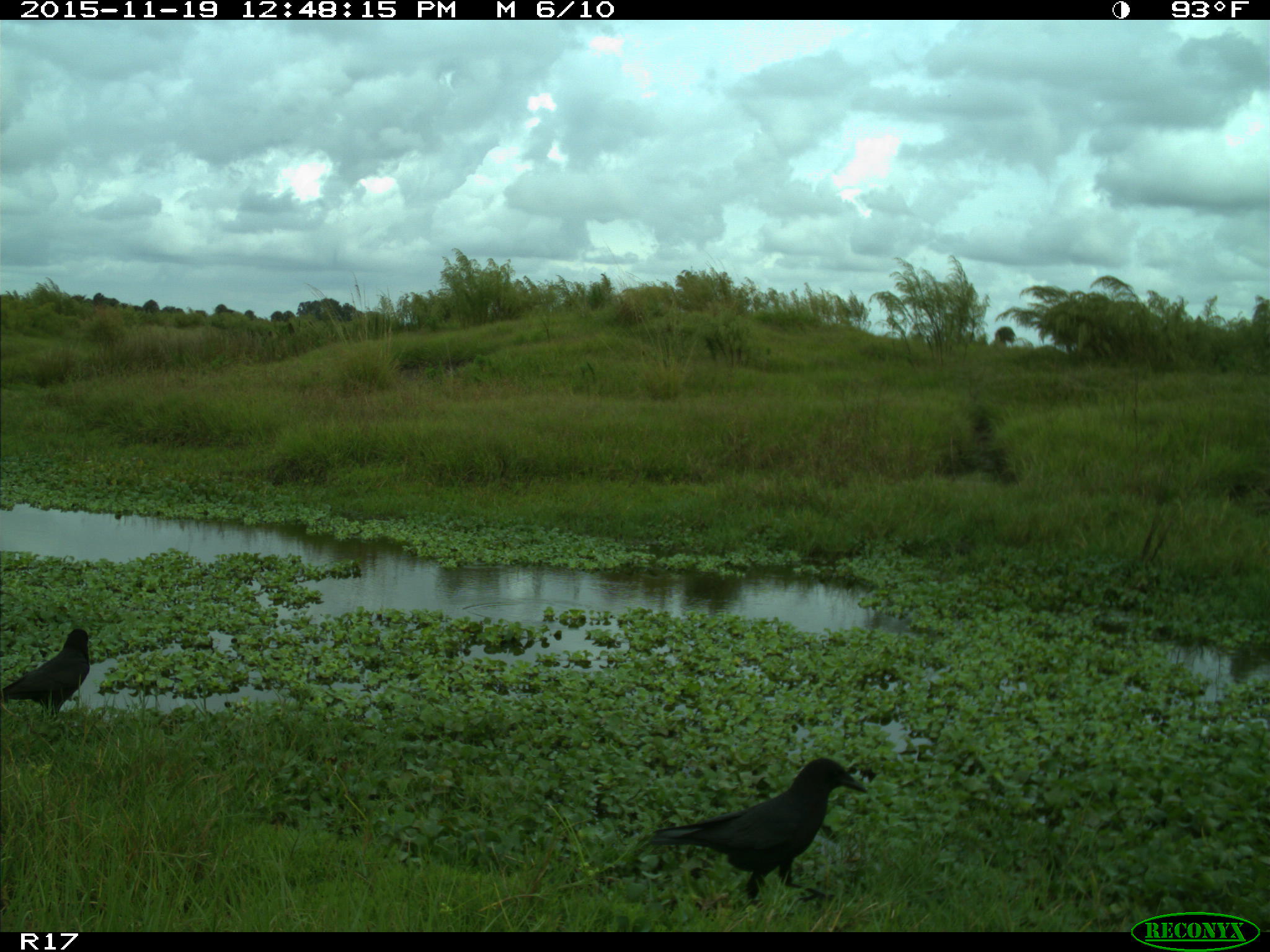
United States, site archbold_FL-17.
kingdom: Animalia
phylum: Chordata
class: Aves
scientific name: Aves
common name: birds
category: unidentified bird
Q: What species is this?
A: Unidentified bird (birds) (Aves).